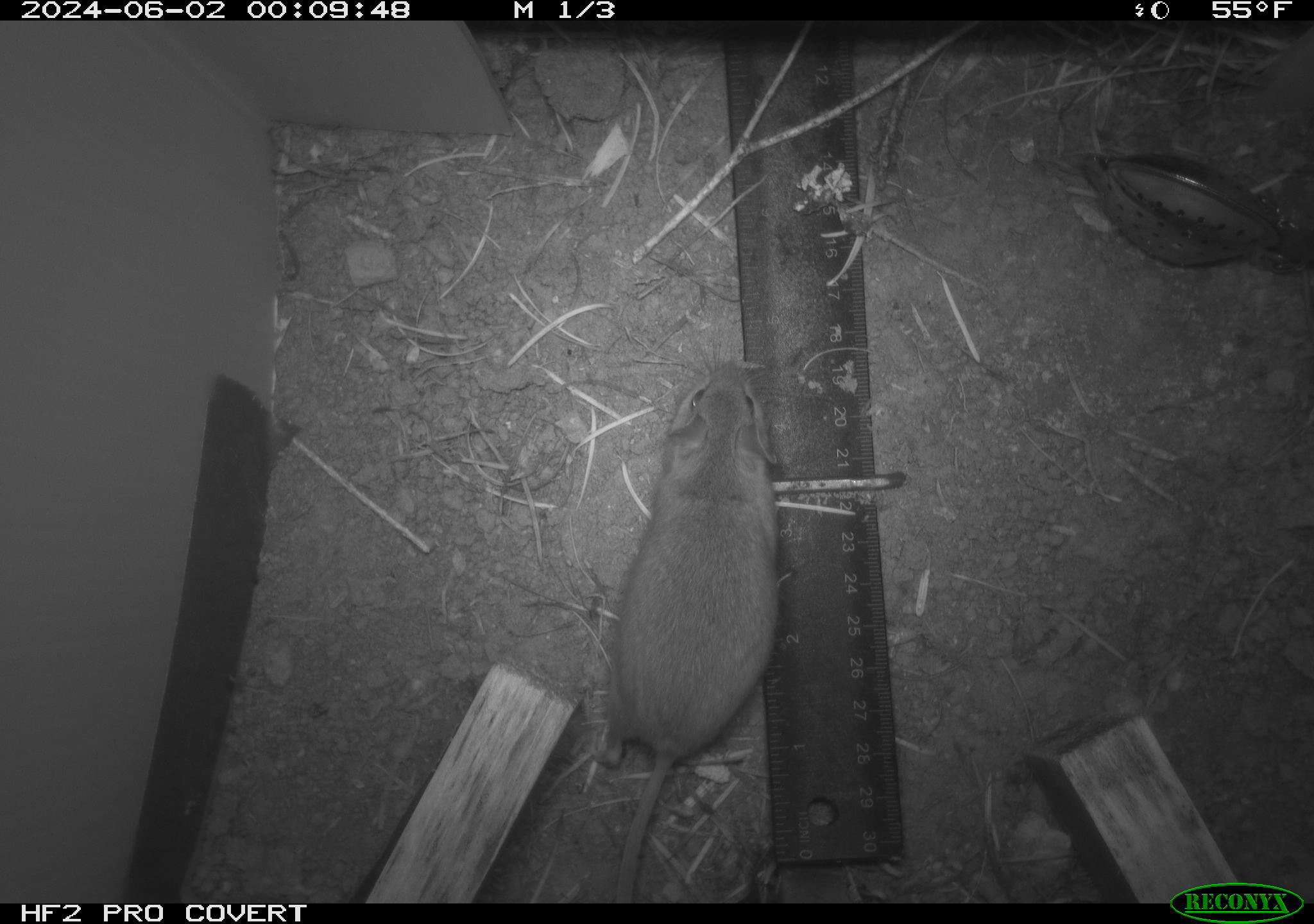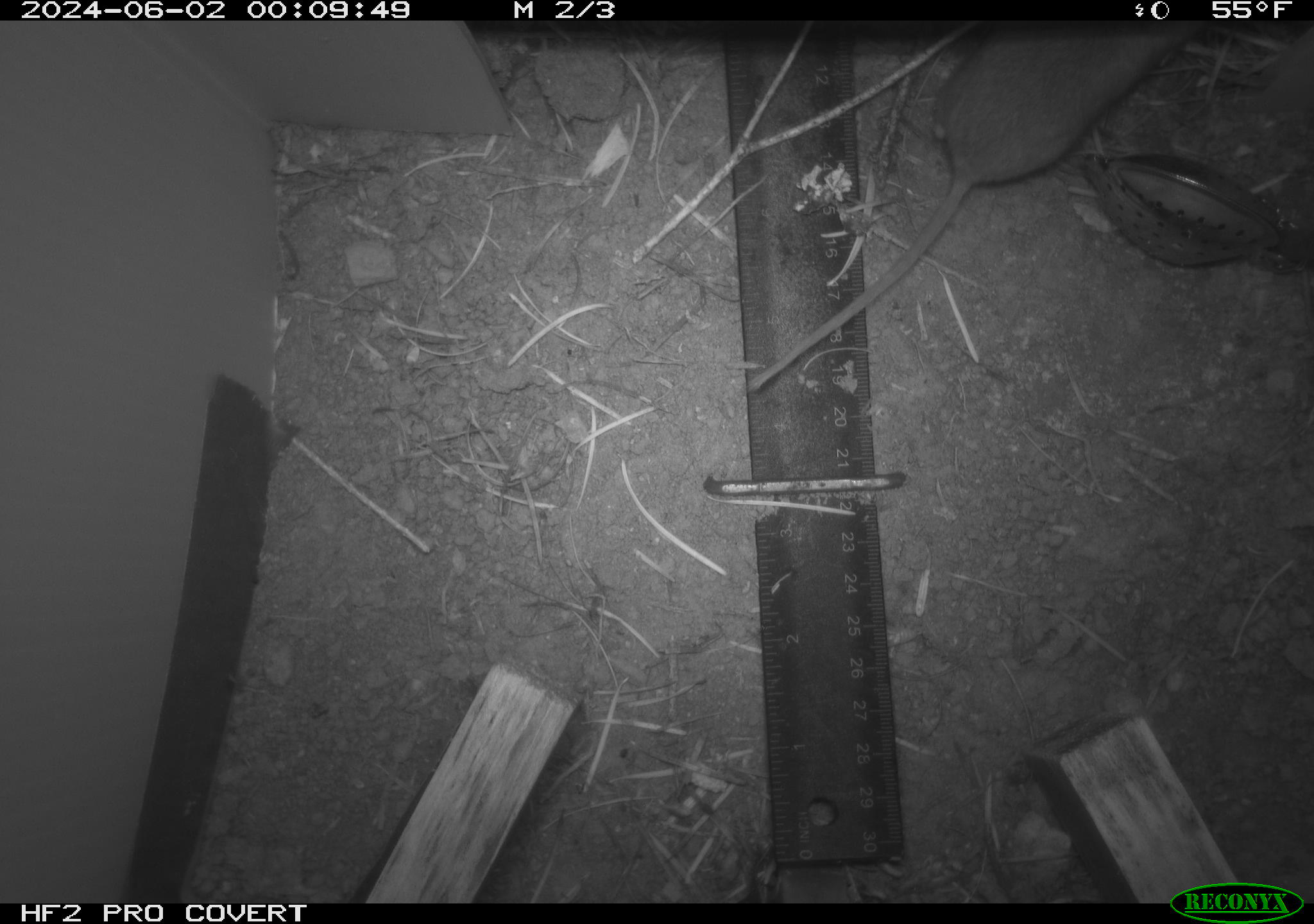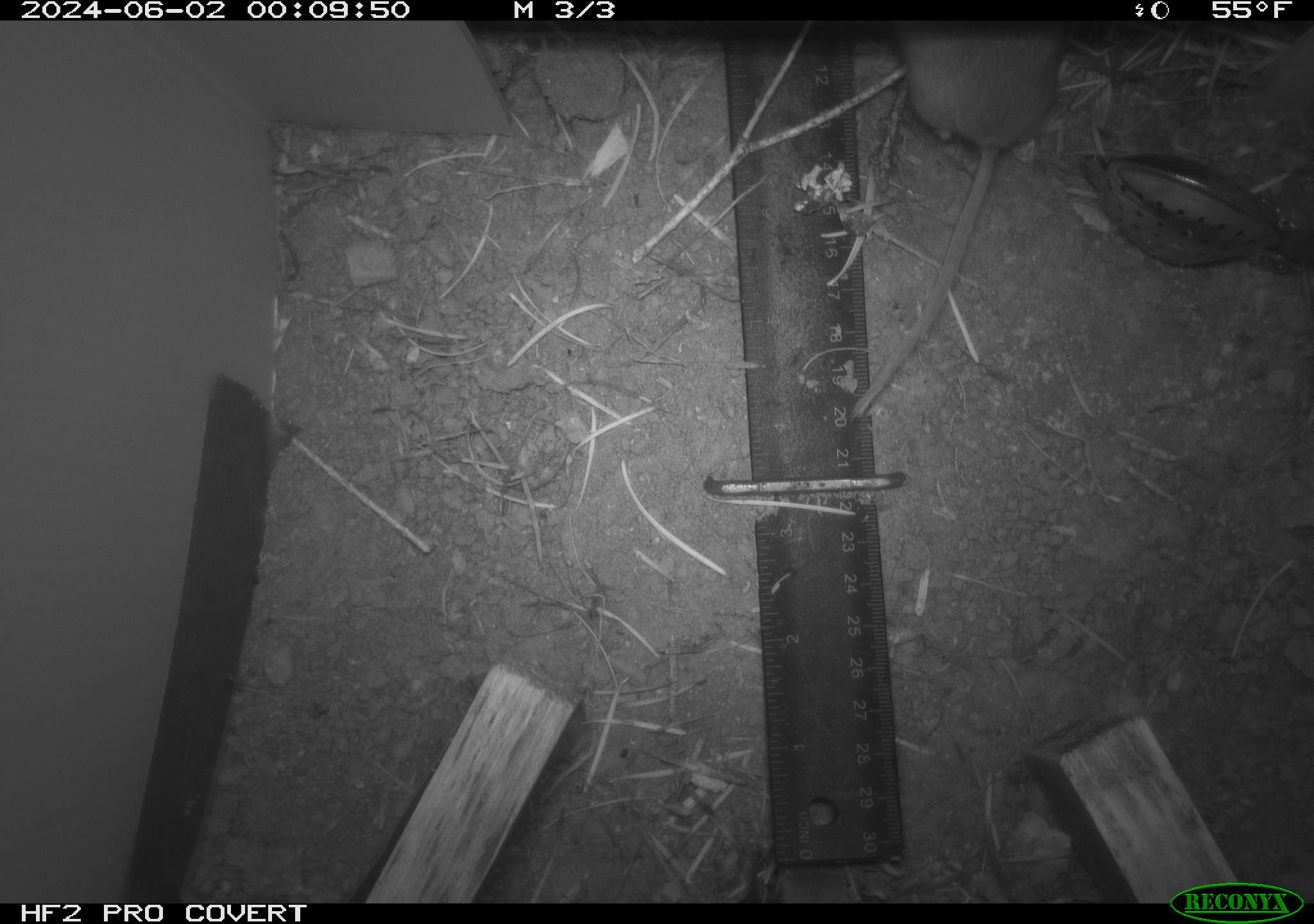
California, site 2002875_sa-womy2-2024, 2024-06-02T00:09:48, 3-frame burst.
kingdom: Animalia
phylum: Chordata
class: Mammalia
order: Rodentia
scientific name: Rodentia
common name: mouse species